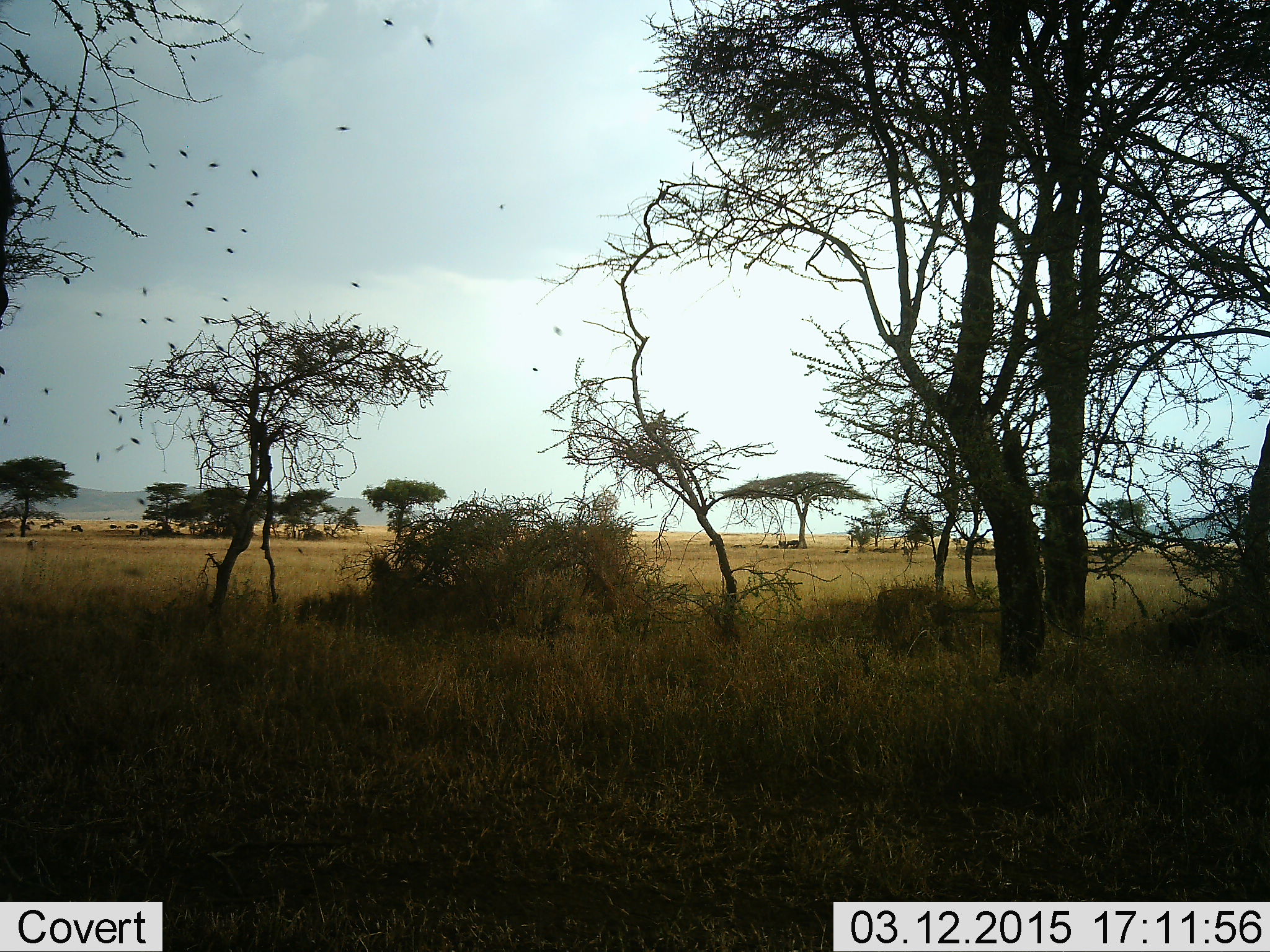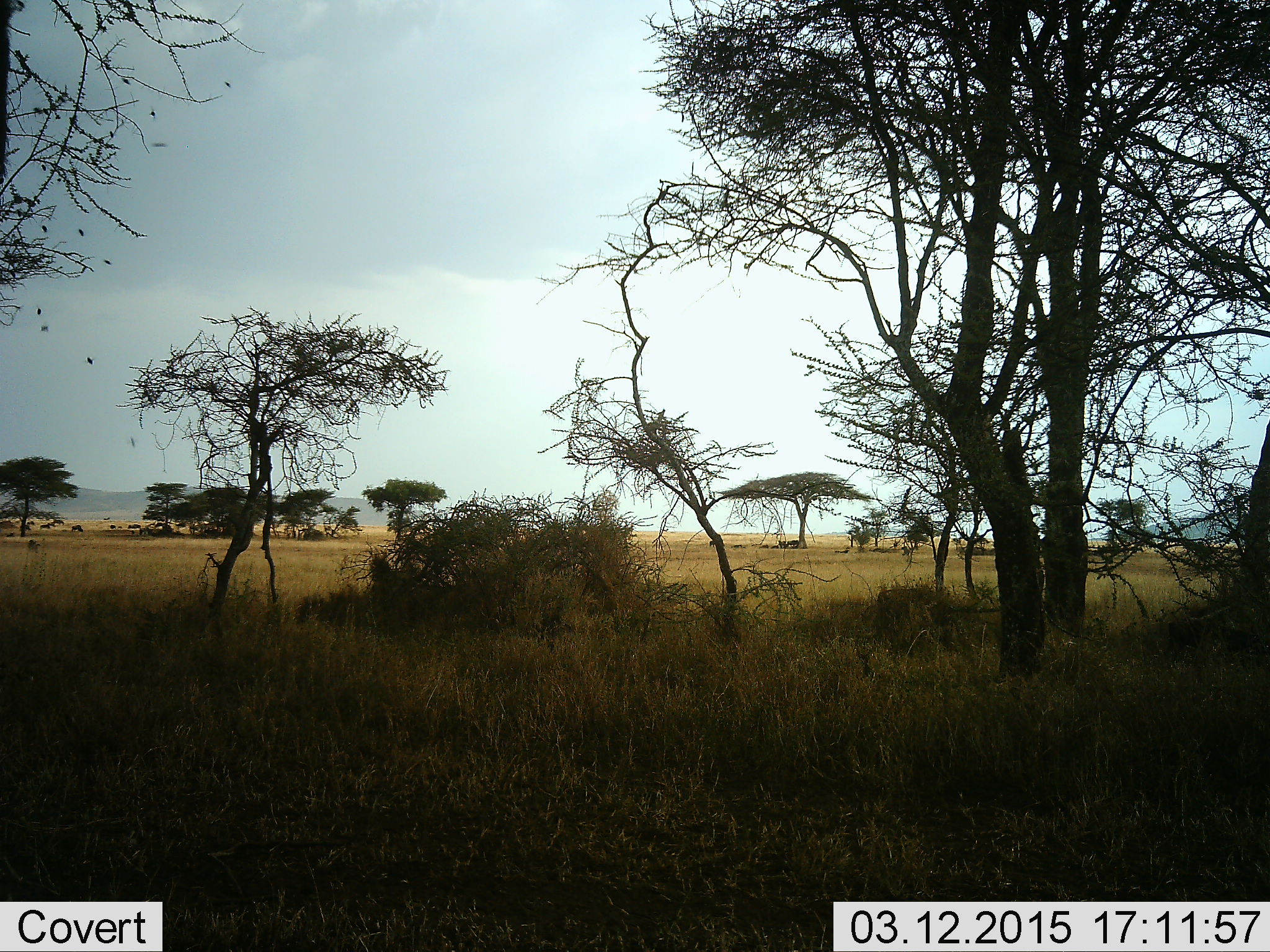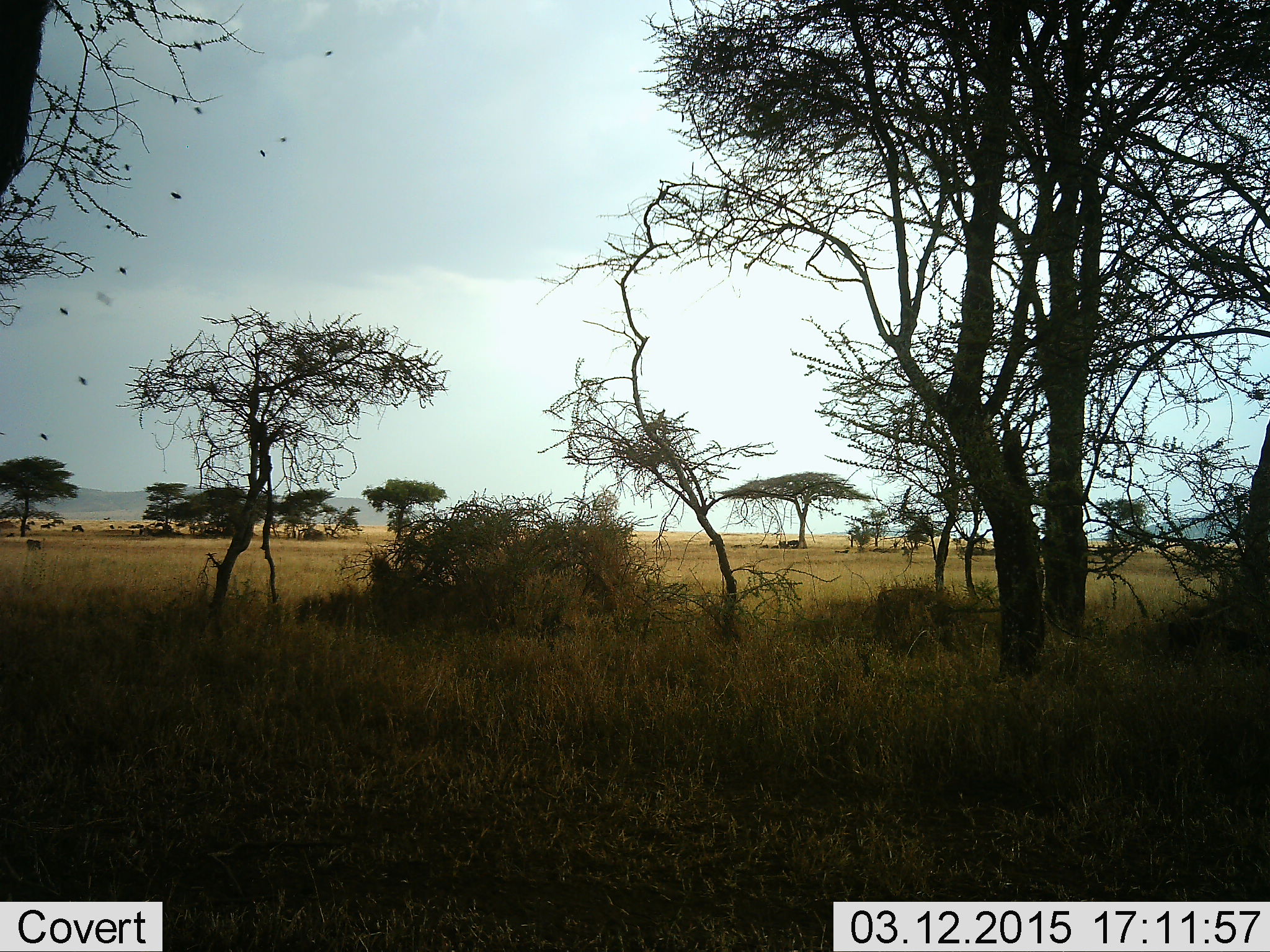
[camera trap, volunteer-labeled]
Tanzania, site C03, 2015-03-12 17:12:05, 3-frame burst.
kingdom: Animalia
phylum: Chordata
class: Aves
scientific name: Aves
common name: bird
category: otherbird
Otherbird (bird) (Aves), count 11-50. Behavior (volunteer vote fractions): standing 0%, resting 25%, moving 100%, interacting 0%. Young present (vote fraction): 0%. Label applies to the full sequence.